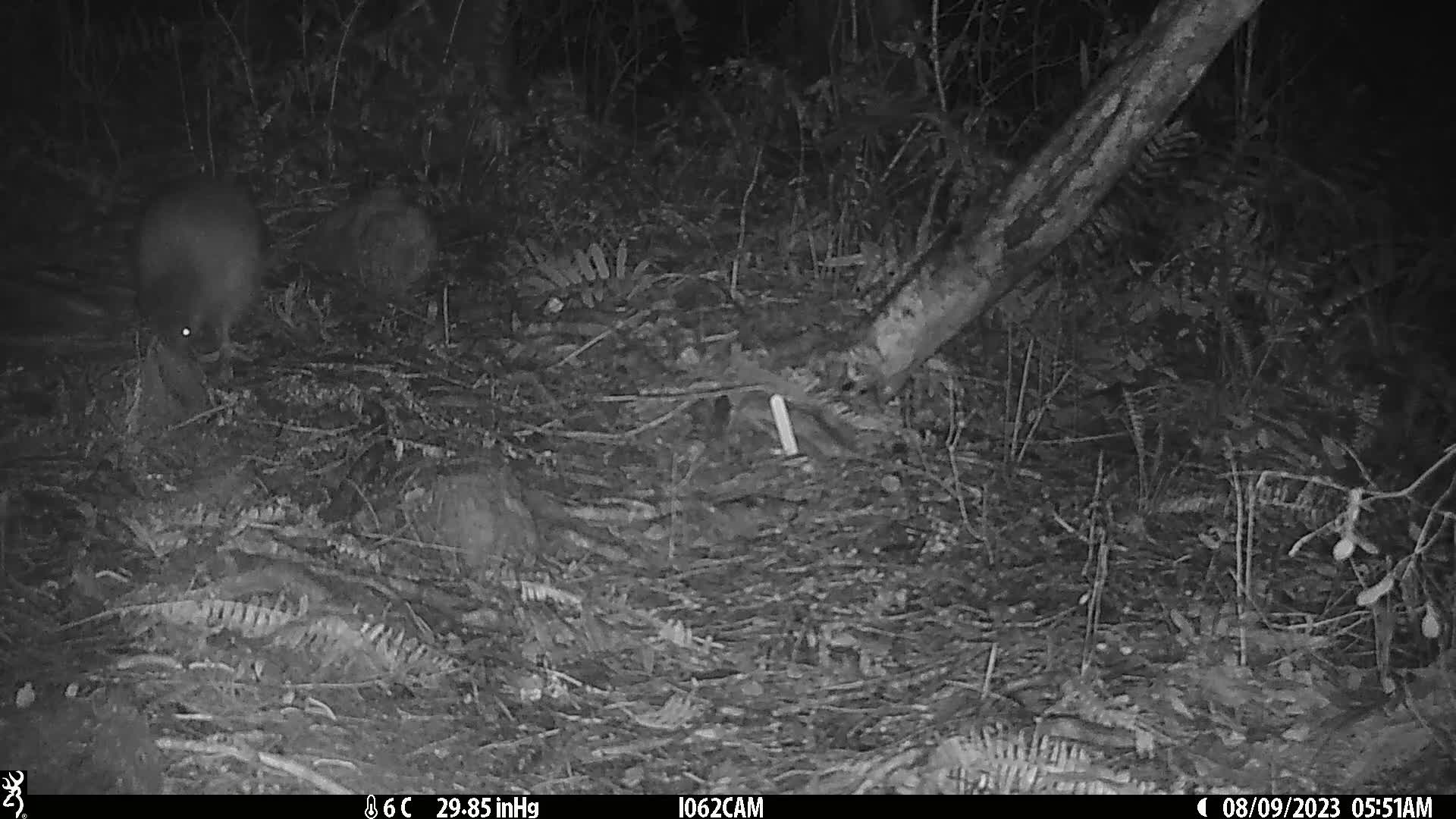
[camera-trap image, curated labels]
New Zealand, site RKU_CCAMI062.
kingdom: Animalia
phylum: Chordata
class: Aves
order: Apterygiformes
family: Apterygidae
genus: Apteryx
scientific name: Apteryx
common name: kiwi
Kiwi (Apteryx).